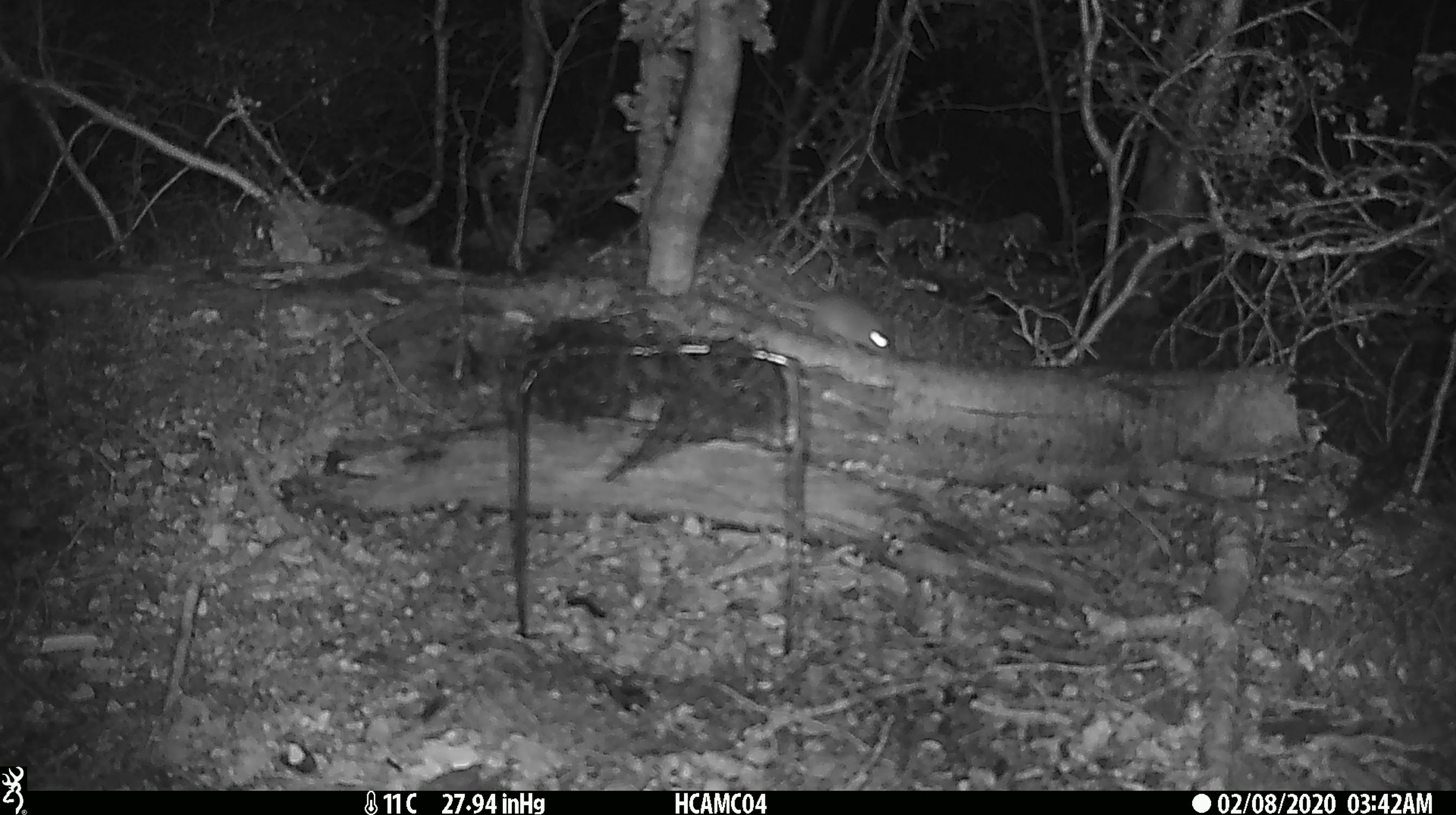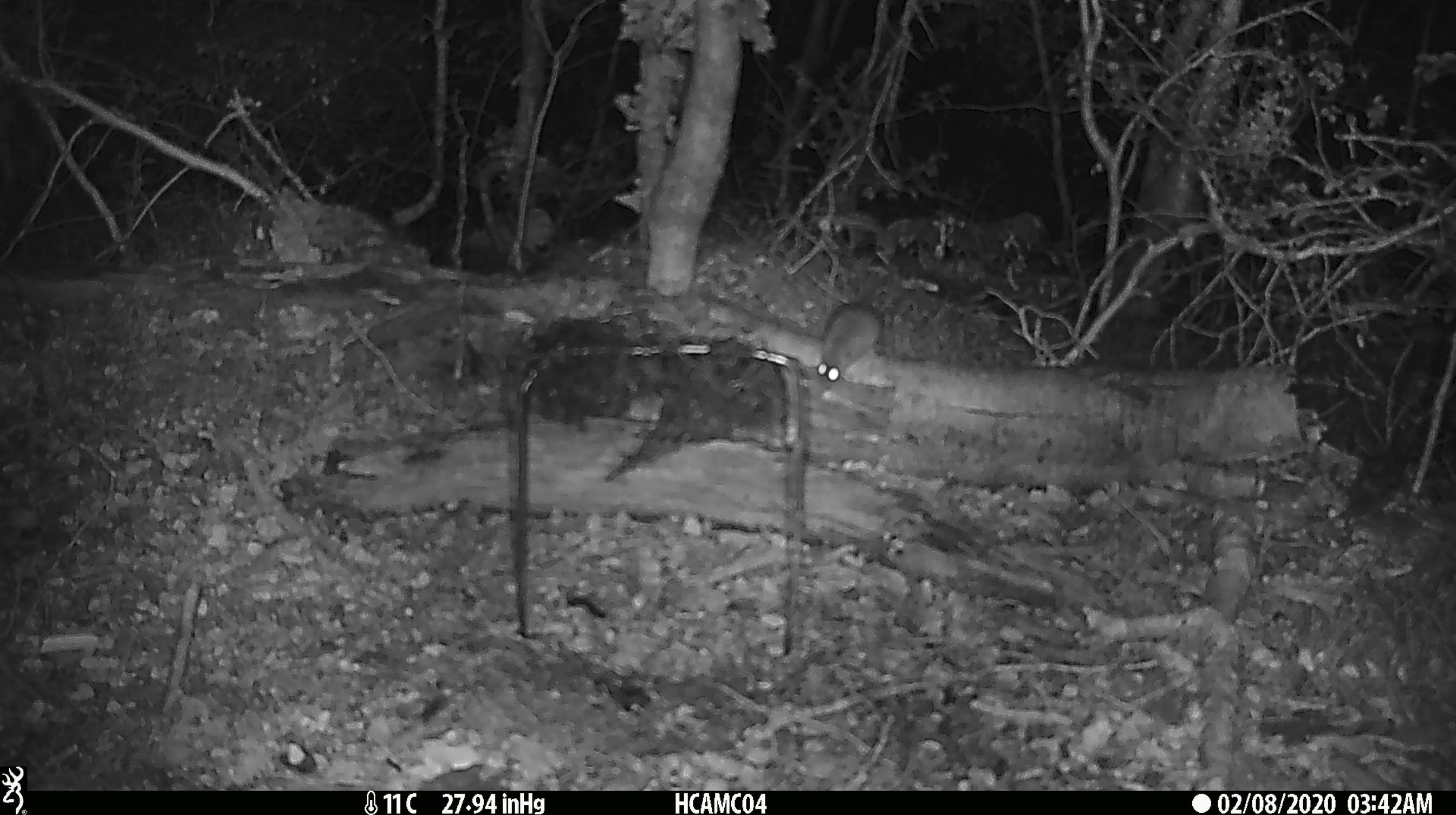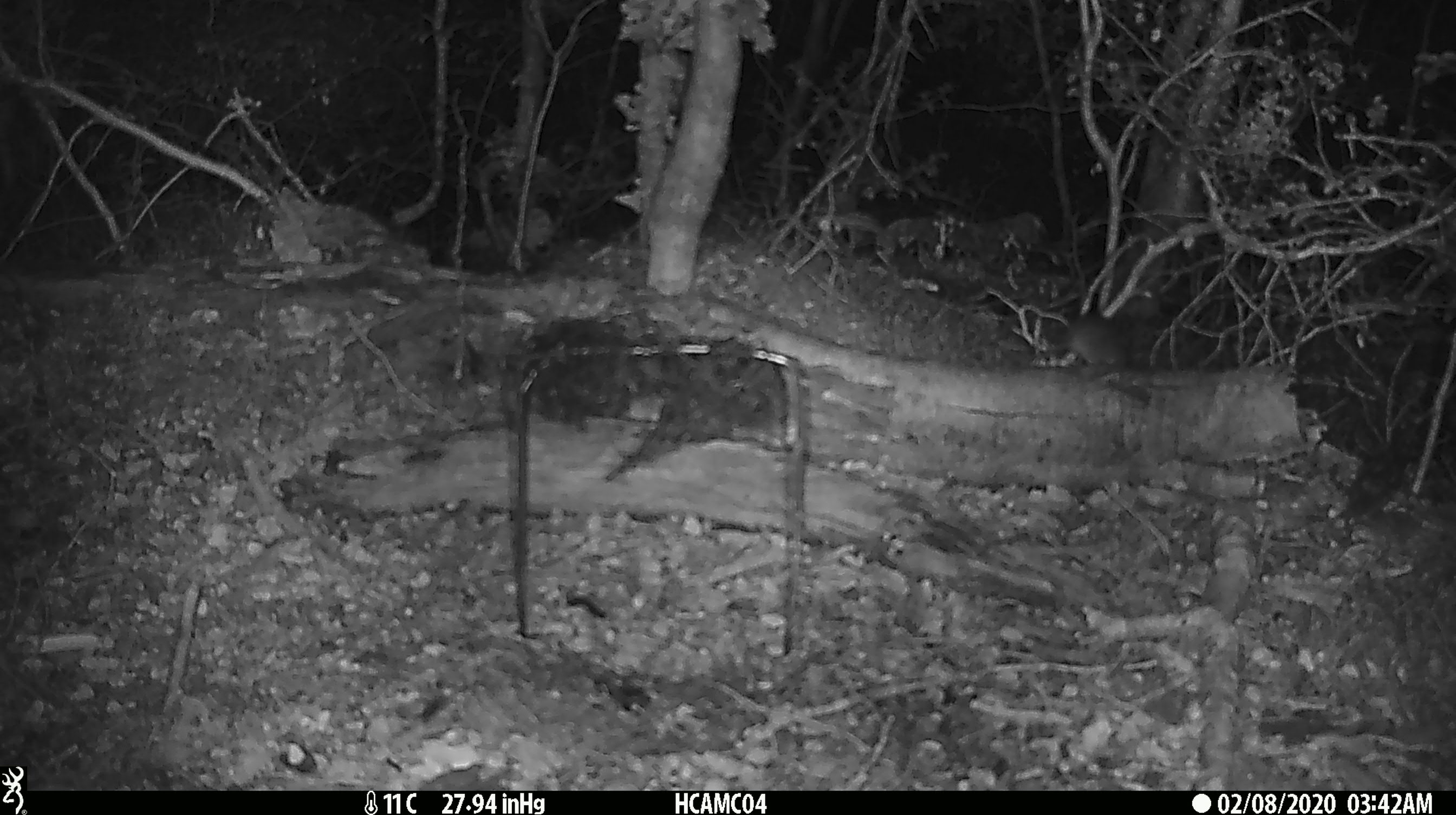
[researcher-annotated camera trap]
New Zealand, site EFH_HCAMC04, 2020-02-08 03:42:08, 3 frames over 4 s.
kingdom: Animalia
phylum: Chordata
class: Mammalia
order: Rodentia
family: Muridae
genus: Mus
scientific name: Mus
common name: mouse